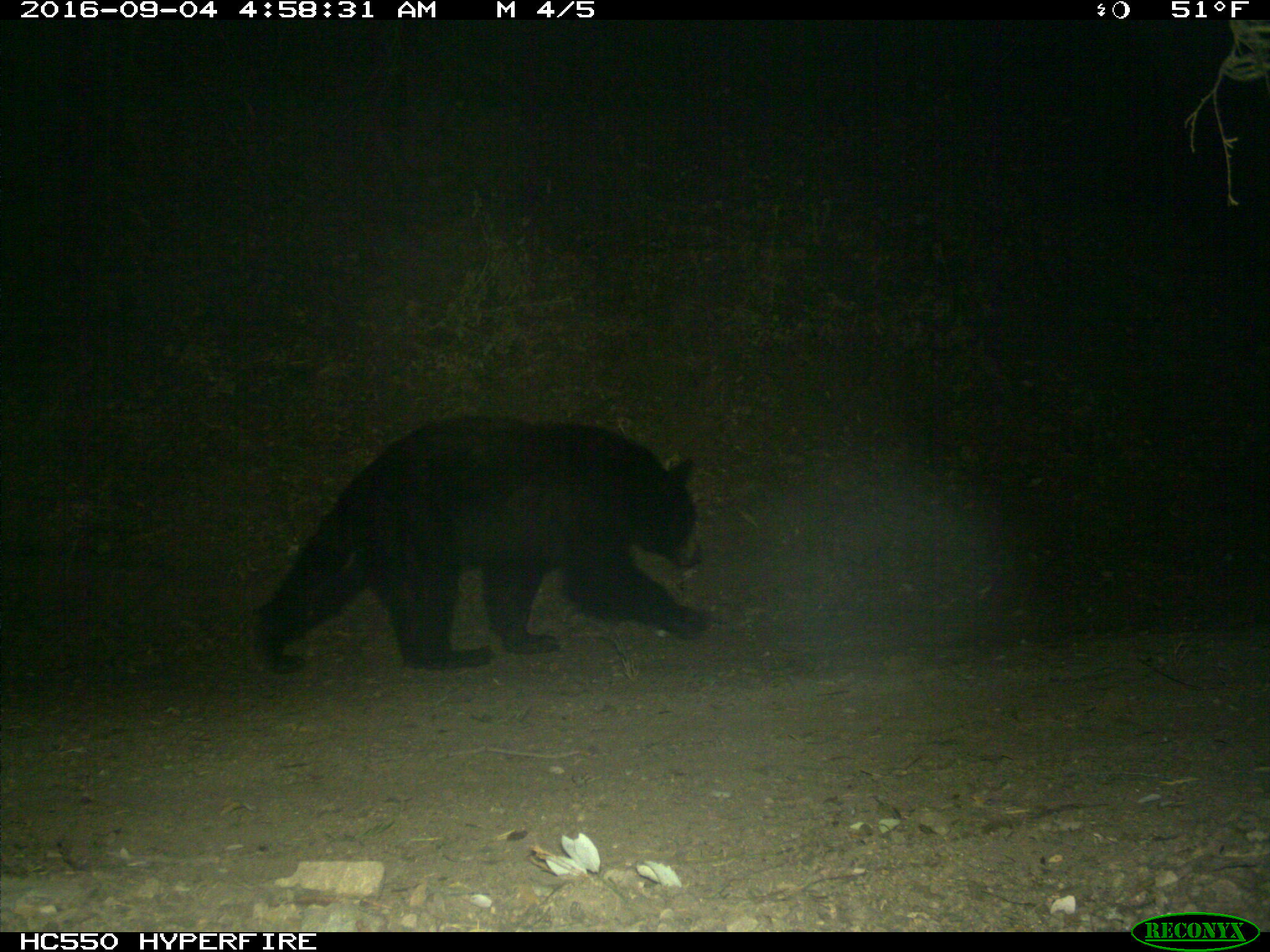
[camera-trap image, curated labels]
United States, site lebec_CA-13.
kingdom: Animalia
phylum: Chordata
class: Mammalia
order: Carnivora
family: Ursidae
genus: Ursus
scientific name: Ursus americanus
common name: american black bear